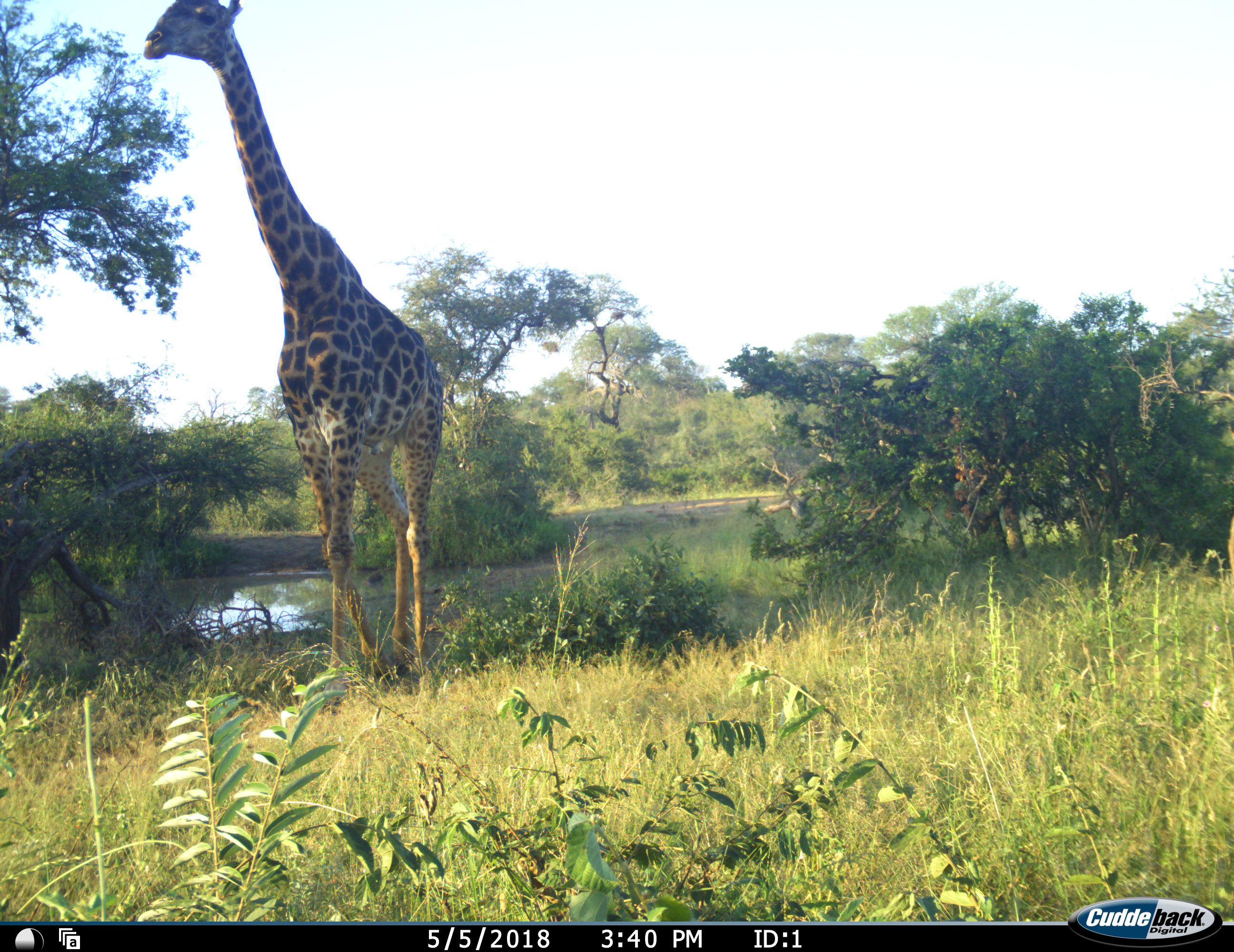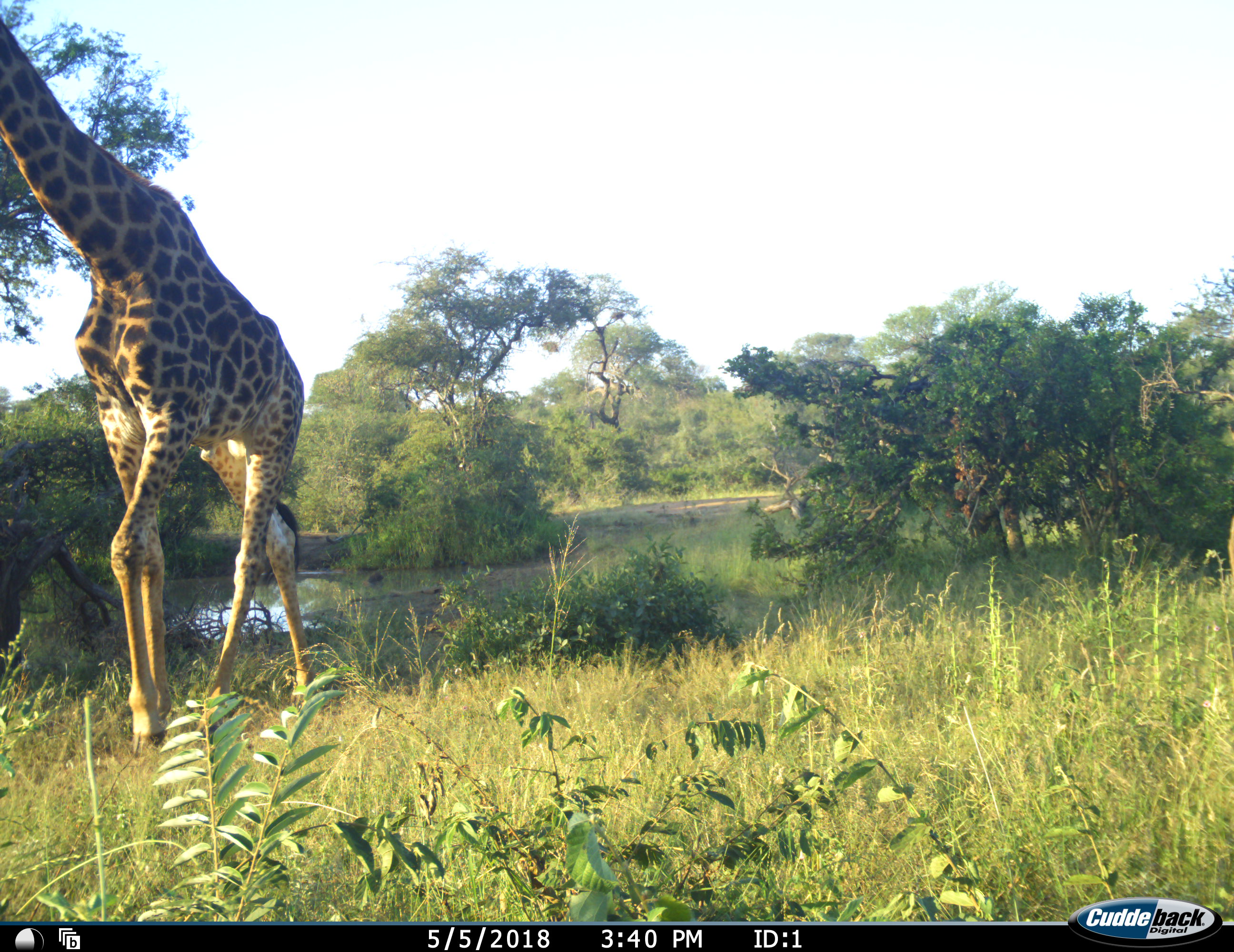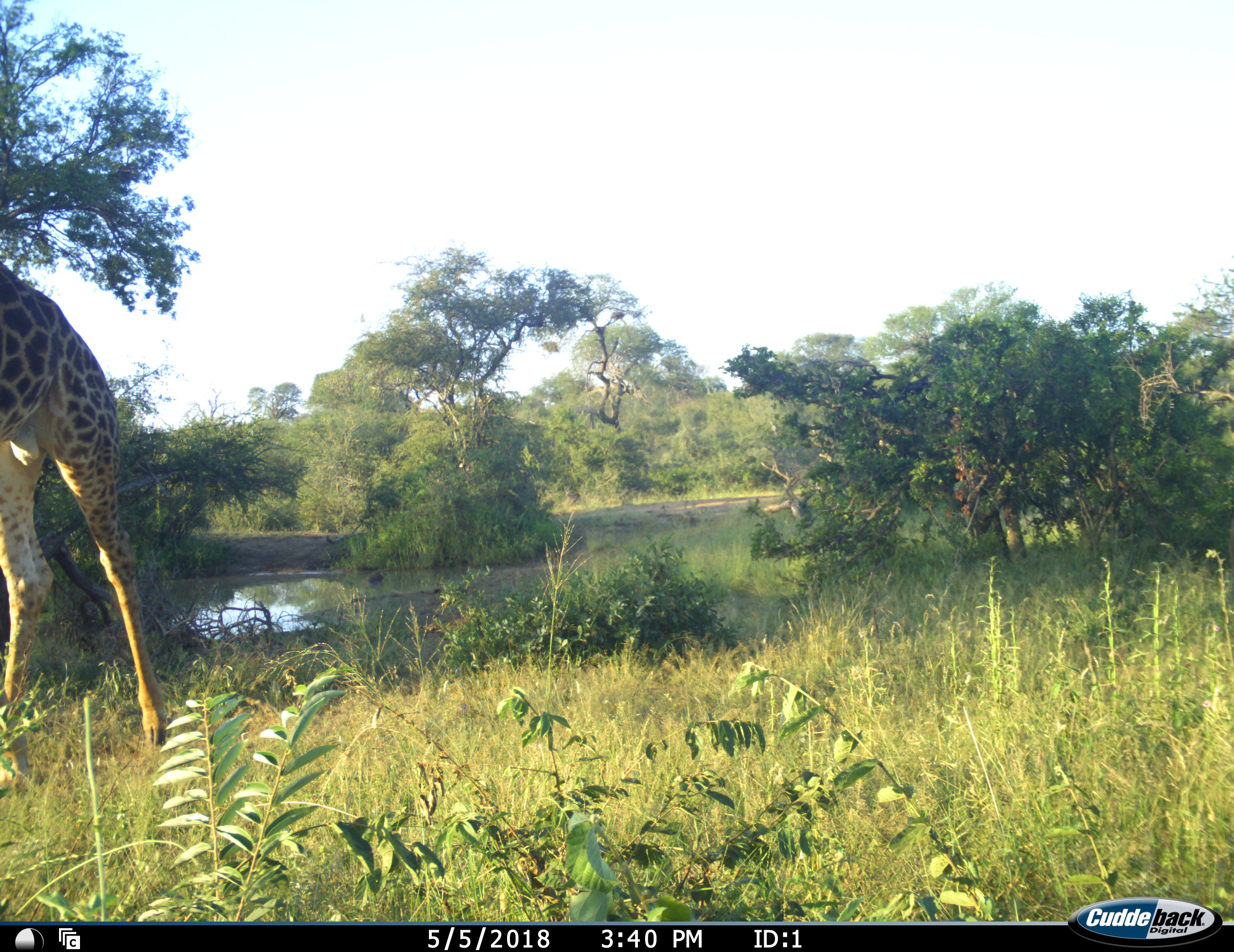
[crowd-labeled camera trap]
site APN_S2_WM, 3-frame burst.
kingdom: Animalia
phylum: Chordata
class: Mammalia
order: Artiodactyla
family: Giraffidae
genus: Giraffa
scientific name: Giraffa camelopardalis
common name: giraffe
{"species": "giraffe (Giraffa camelopardalis)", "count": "1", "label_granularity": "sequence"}